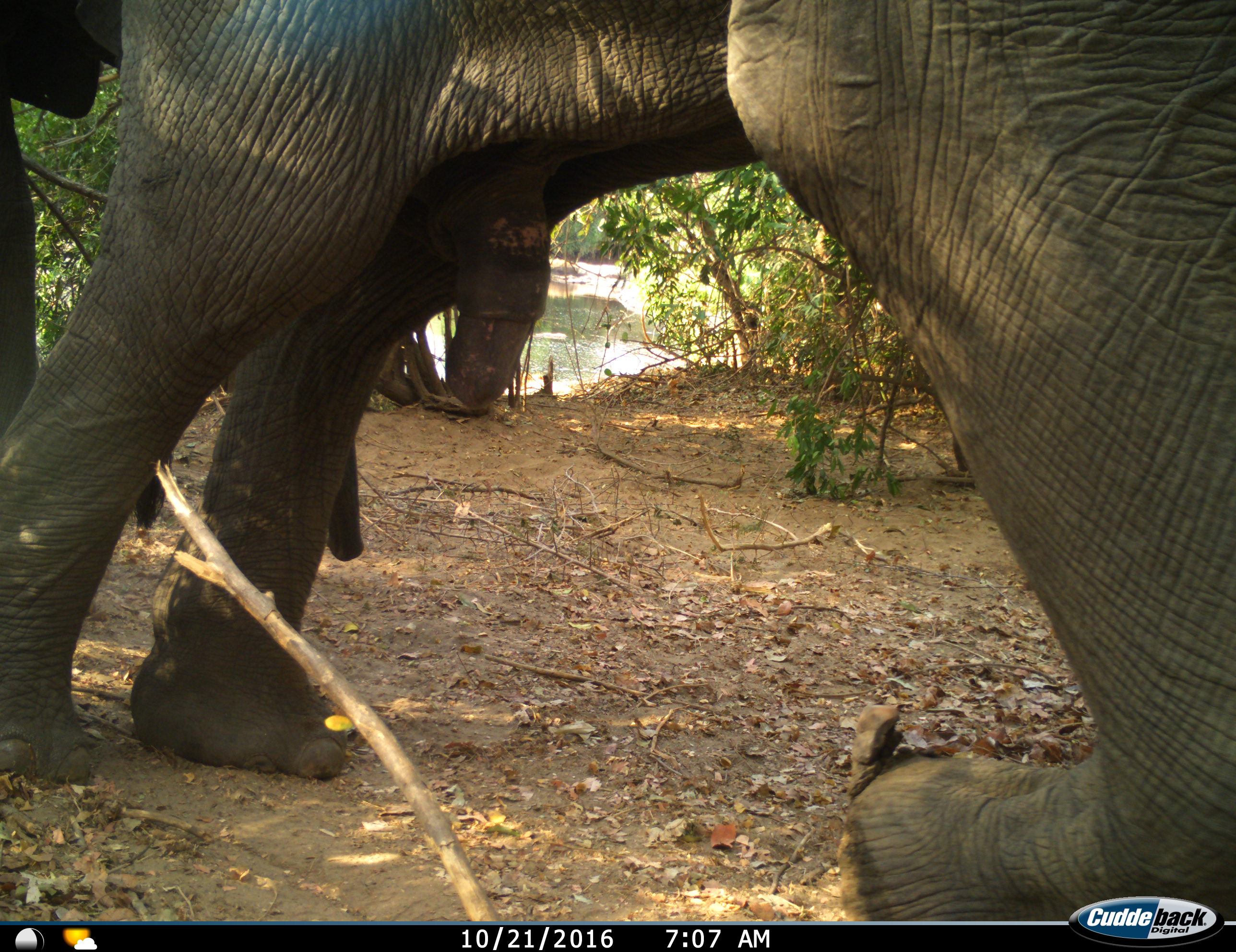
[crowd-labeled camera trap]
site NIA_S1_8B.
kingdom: Animalia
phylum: Chordata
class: Mammalia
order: Proboscidea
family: Elephantidae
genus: Loxodonta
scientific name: Loxodonta africana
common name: african bush elephant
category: elephant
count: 2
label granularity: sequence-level